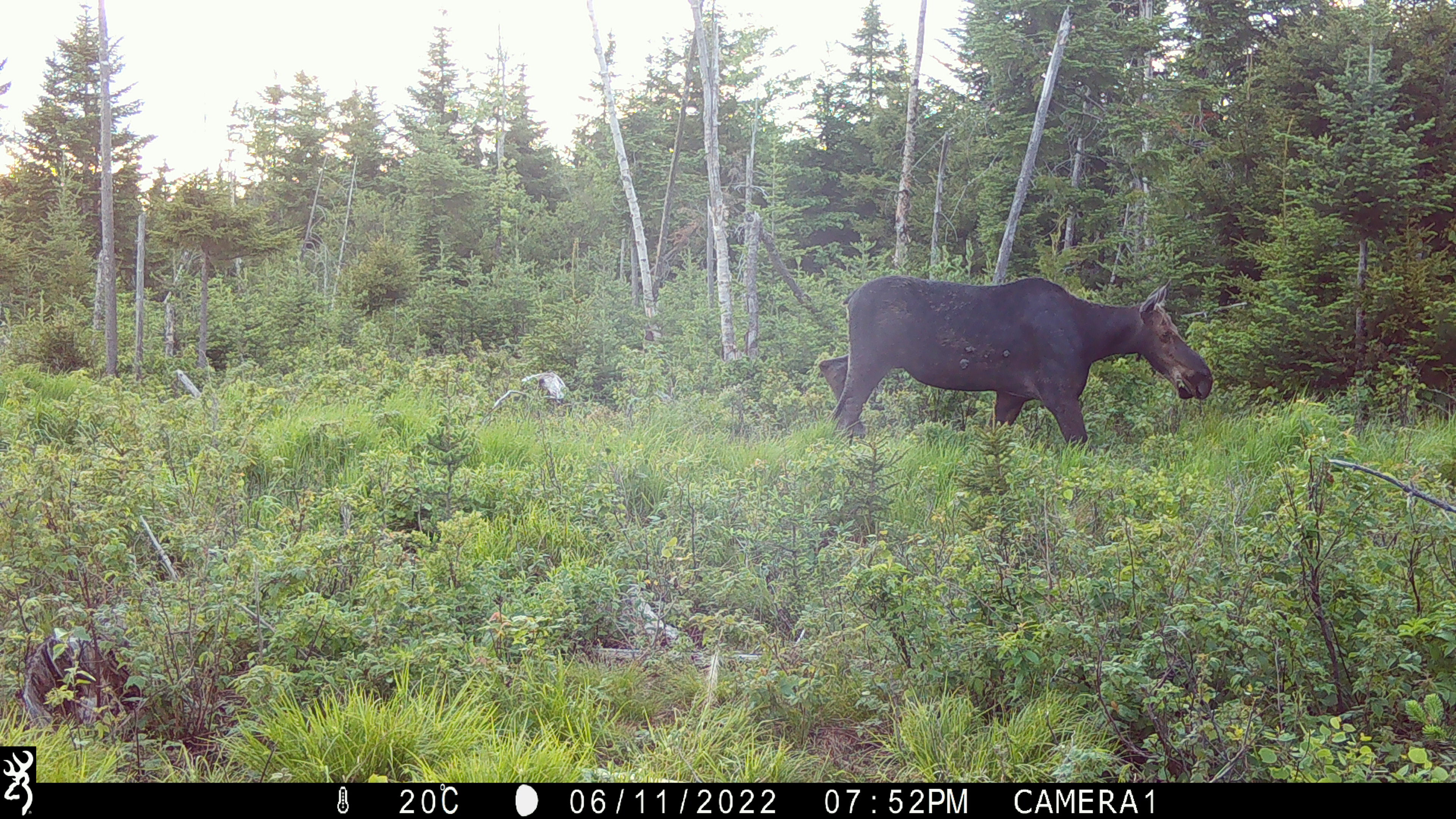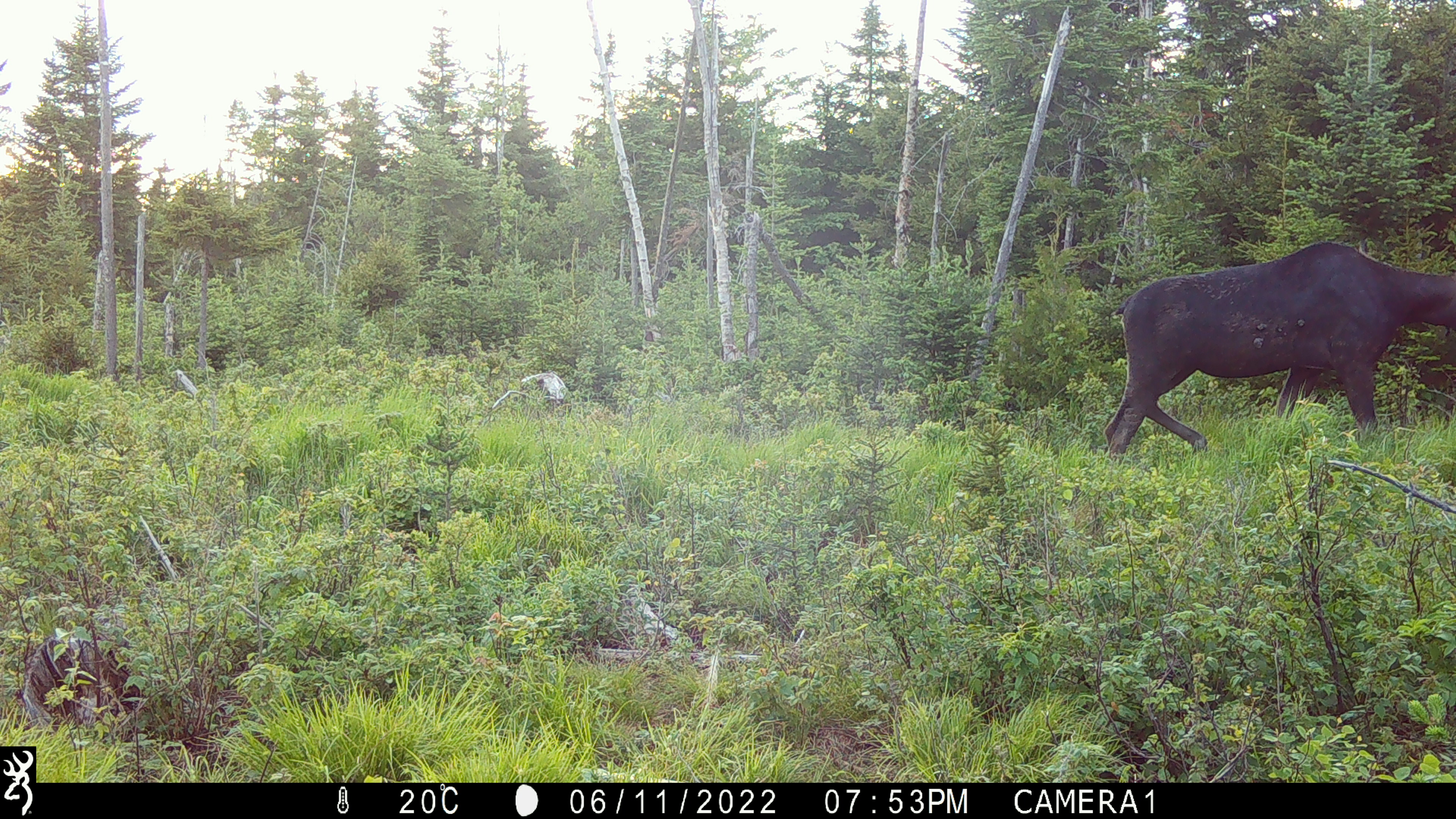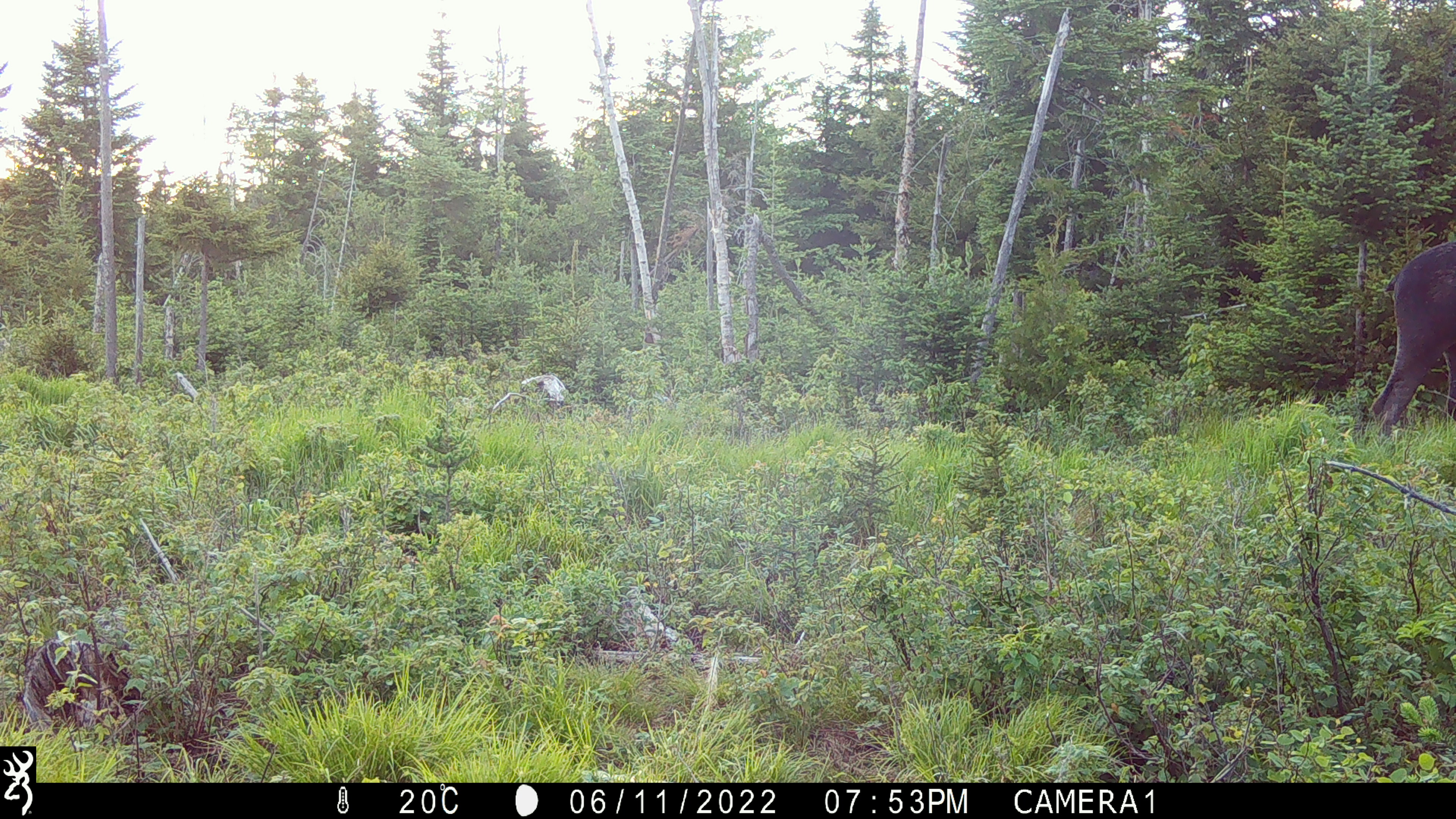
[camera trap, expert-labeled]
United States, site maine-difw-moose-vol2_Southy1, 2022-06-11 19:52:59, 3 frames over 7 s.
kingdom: Animalia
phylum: Chordata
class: Mammalia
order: Artiodactyla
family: Cervidae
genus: Alces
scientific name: Alces alces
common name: moose